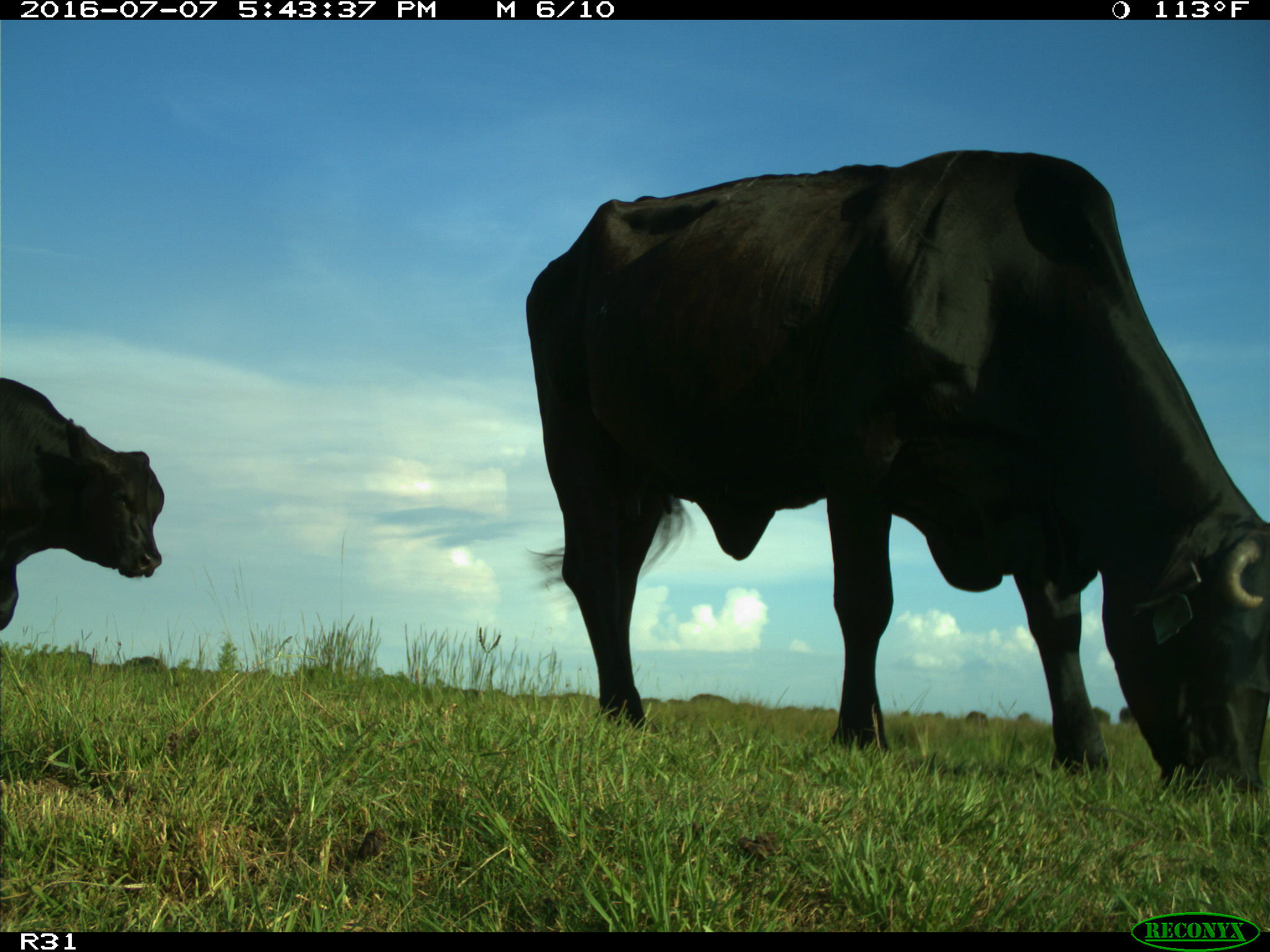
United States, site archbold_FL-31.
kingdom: Animalia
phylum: Chordata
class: Mammalia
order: Artiodactyla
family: Bovidae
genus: Bos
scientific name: Bos taurus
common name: domestic cow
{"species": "Bos taurus (domestic cow)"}